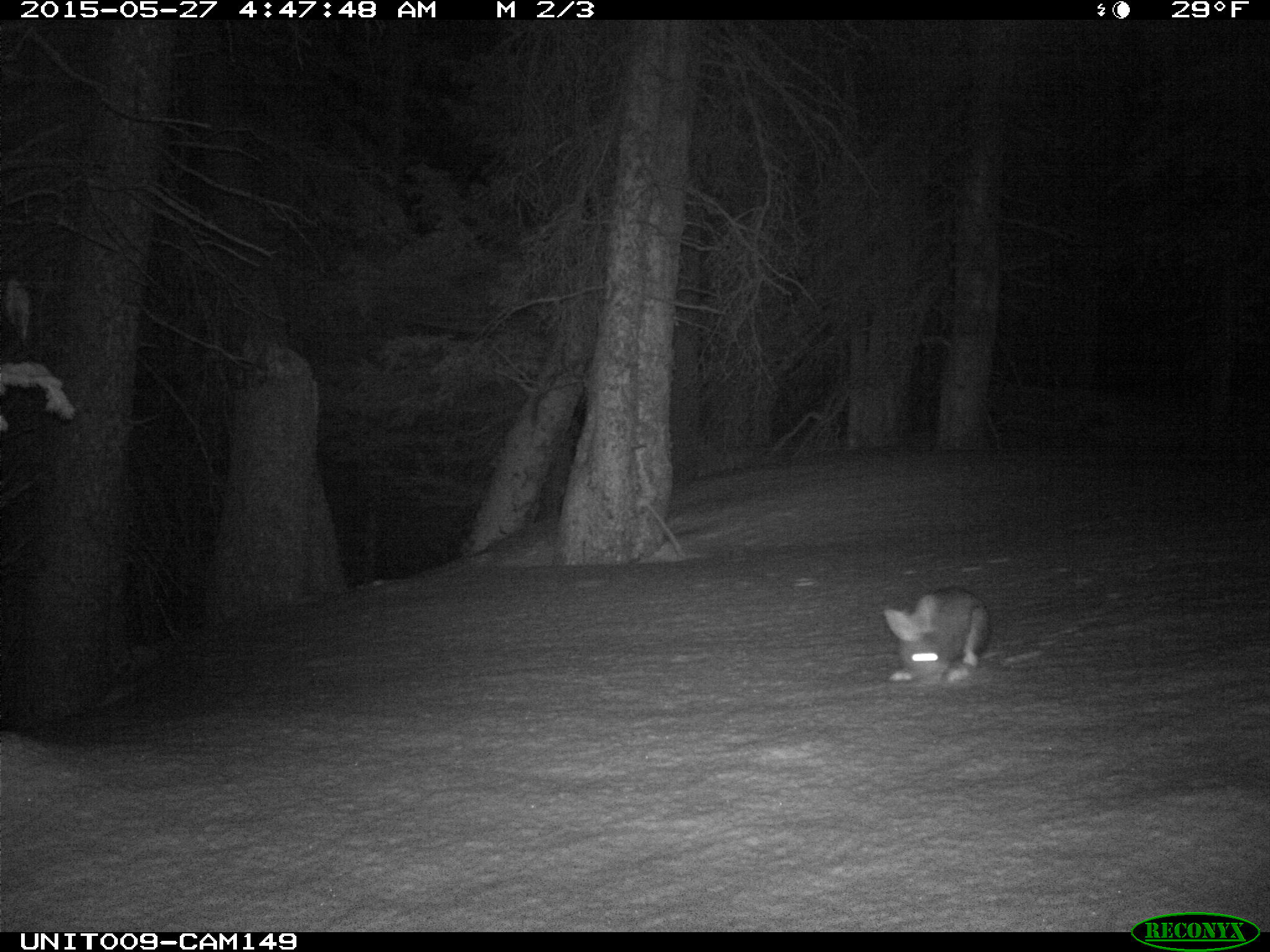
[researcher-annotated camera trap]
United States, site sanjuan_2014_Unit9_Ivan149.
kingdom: Animalia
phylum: Chordata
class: Mammalia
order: Lagomorpha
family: Leporidae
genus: Lepus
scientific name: Lepus americanus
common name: snowshoe hare